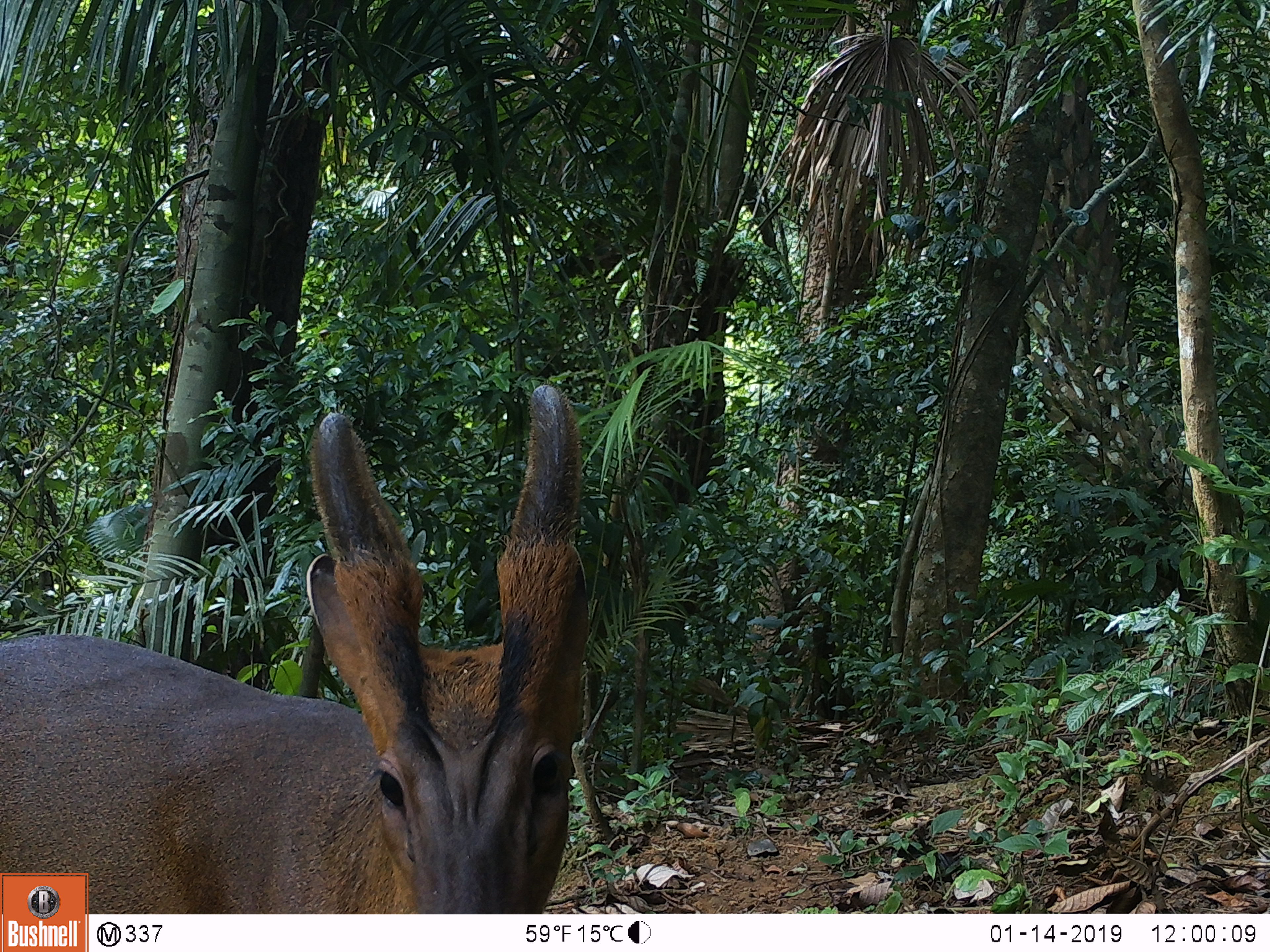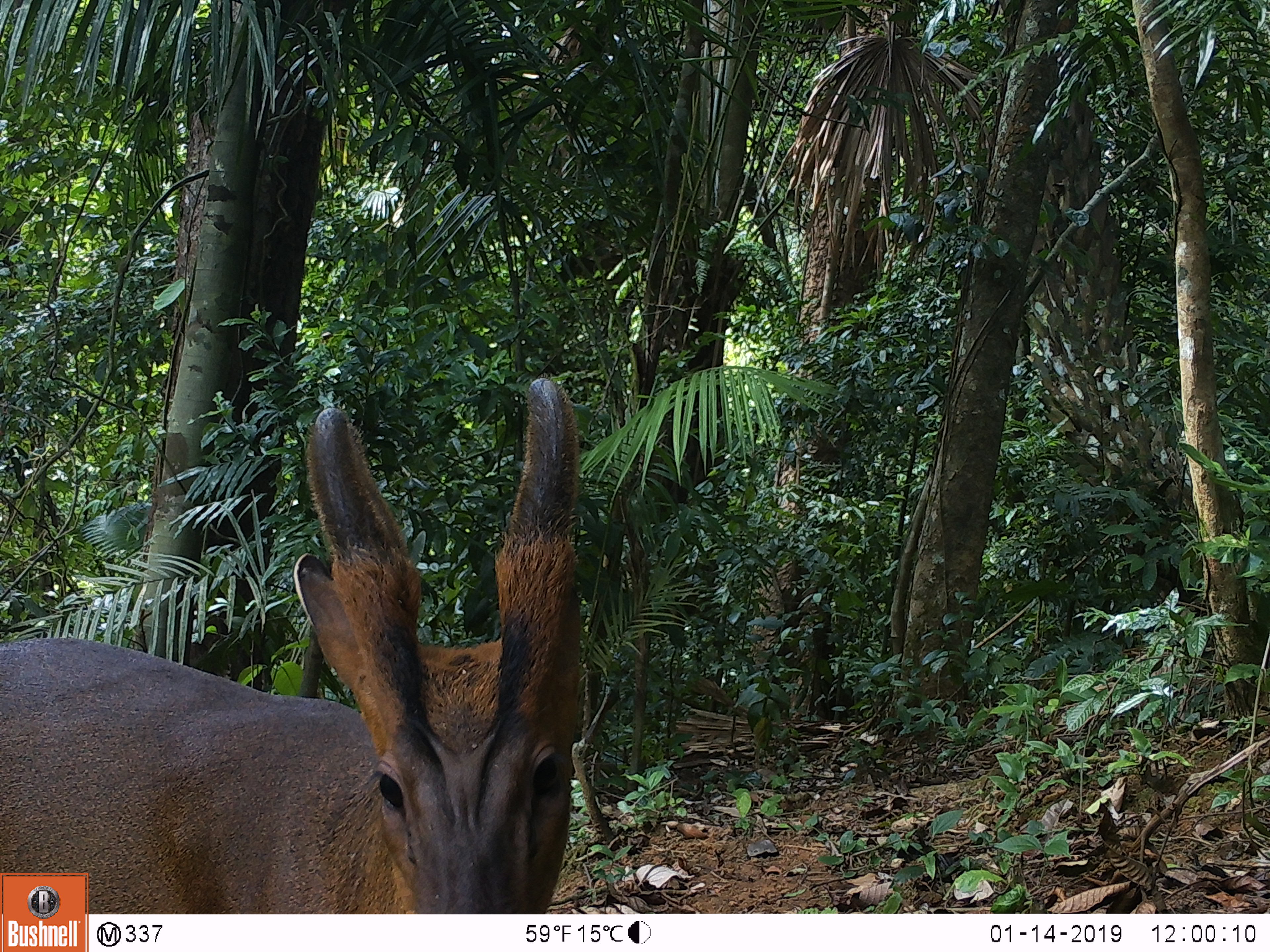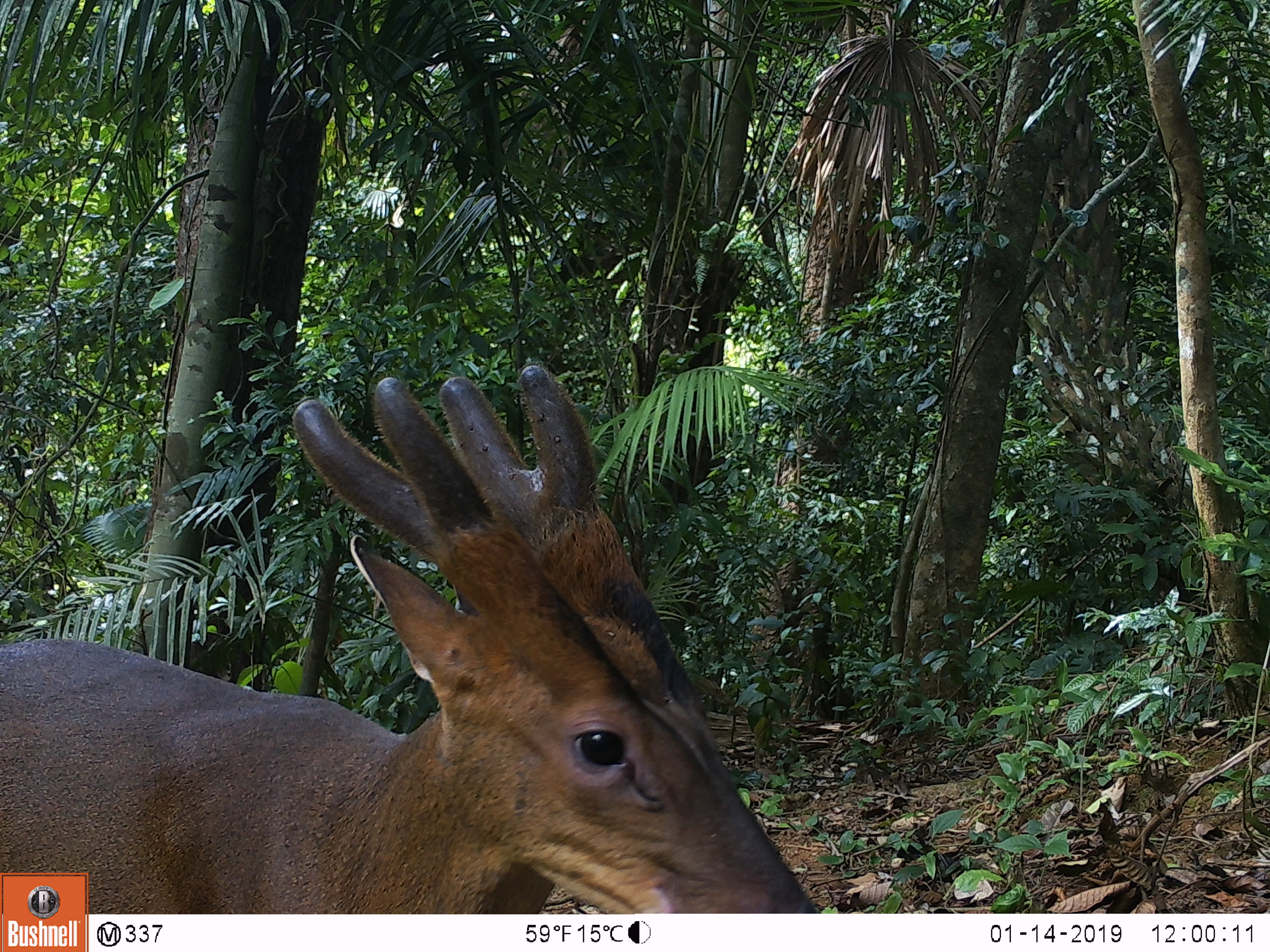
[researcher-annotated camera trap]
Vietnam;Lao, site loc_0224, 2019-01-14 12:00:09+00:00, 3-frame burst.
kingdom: Animalia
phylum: Chordata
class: Mammalia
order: Artiodactyla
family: Cervidae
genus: Muntiacus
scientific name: Muntiacus vuquangensis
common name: large-antlered muntjac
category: large antlered muntjac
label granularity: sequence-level